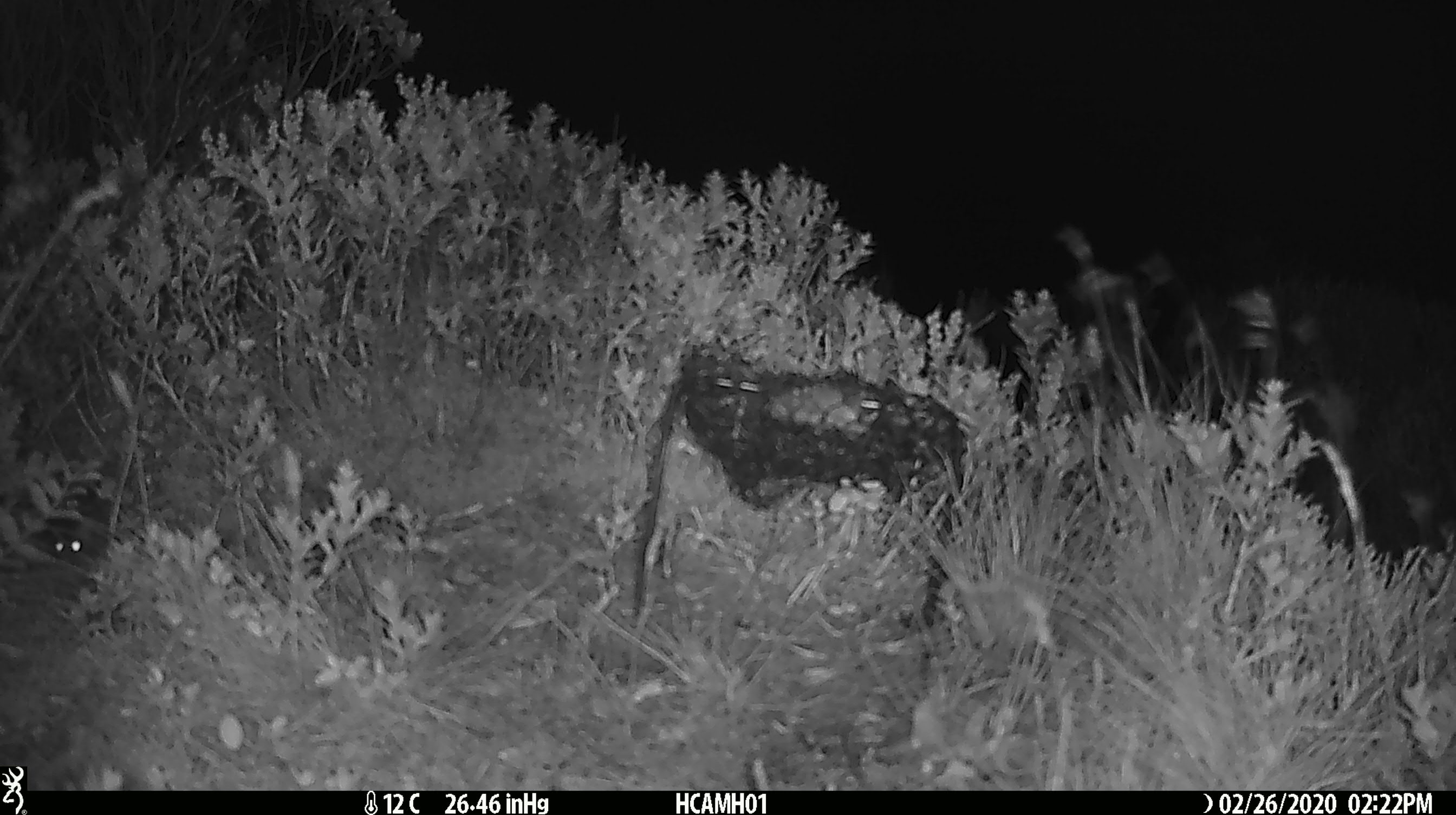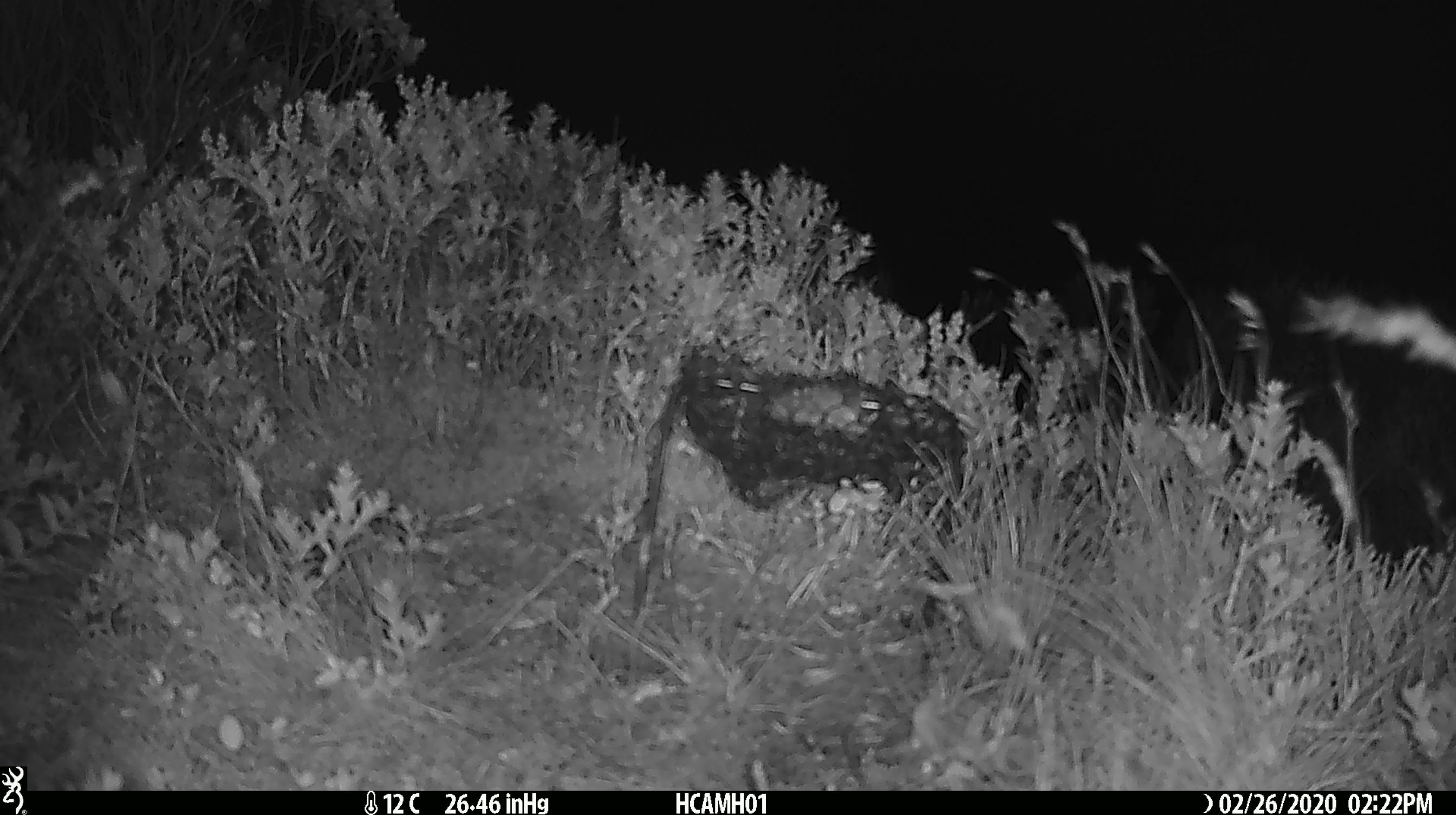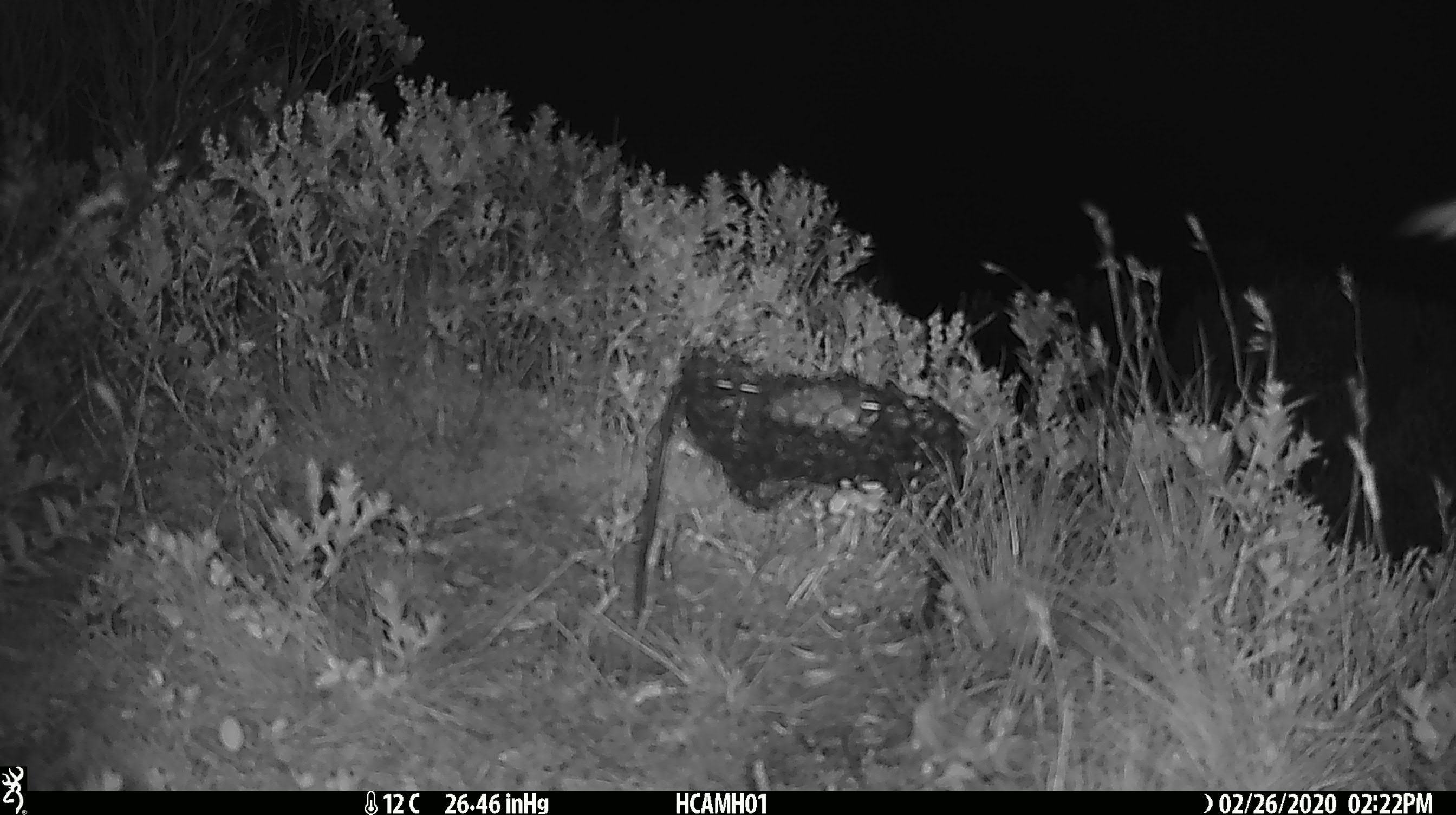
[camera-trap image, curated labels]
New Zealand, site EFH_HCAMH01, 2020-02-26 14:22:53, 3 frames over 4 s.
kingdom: Animalia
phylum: Chordata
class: Mammalia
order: Rodentia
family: Muridae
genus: Mus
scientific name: Mus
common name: mouse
Mouse (Mus).